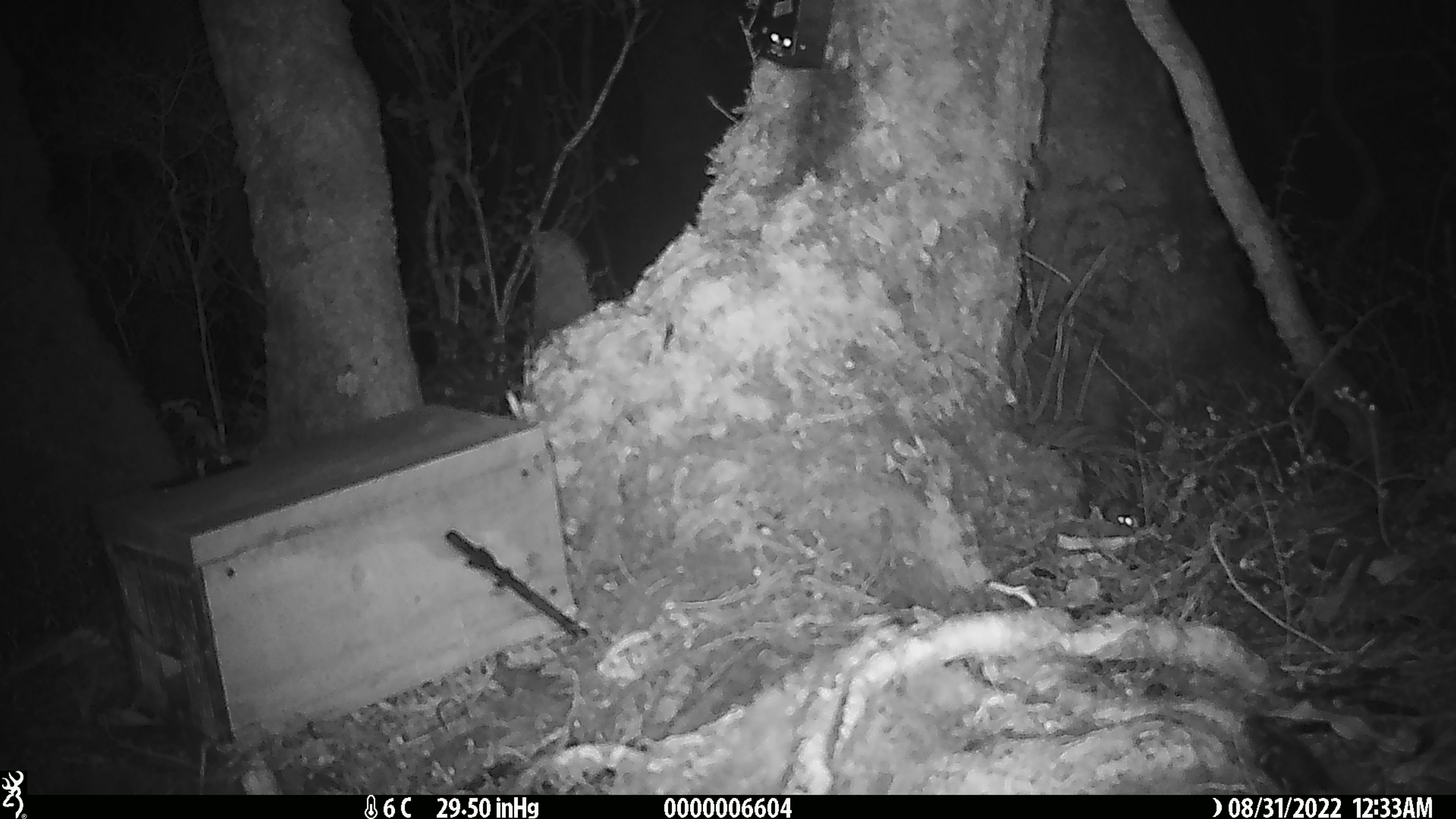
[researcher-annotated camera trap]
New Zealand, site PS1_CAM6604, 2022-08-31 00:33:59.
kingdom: Animalia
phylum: Chordata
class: Mammalia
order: Rodentia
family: Muridae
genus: Mus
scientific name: Mus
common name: mouse